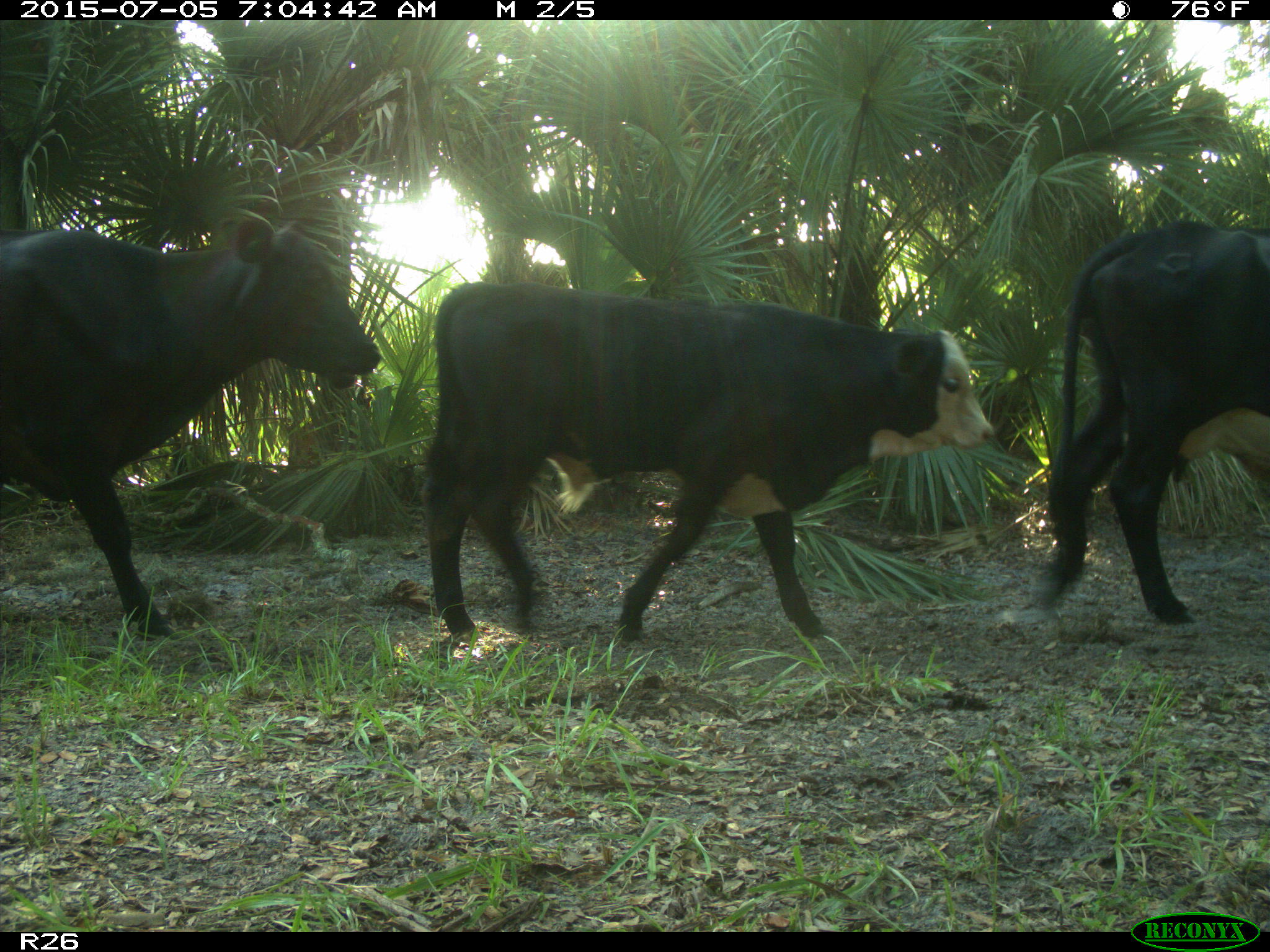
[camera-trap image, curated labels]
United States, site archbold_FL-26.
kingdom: Animalia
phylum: Chordata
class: Mammalia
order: Artiodactyla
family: Bovidae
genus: Bos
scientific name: Bos taurus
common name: domestic cow